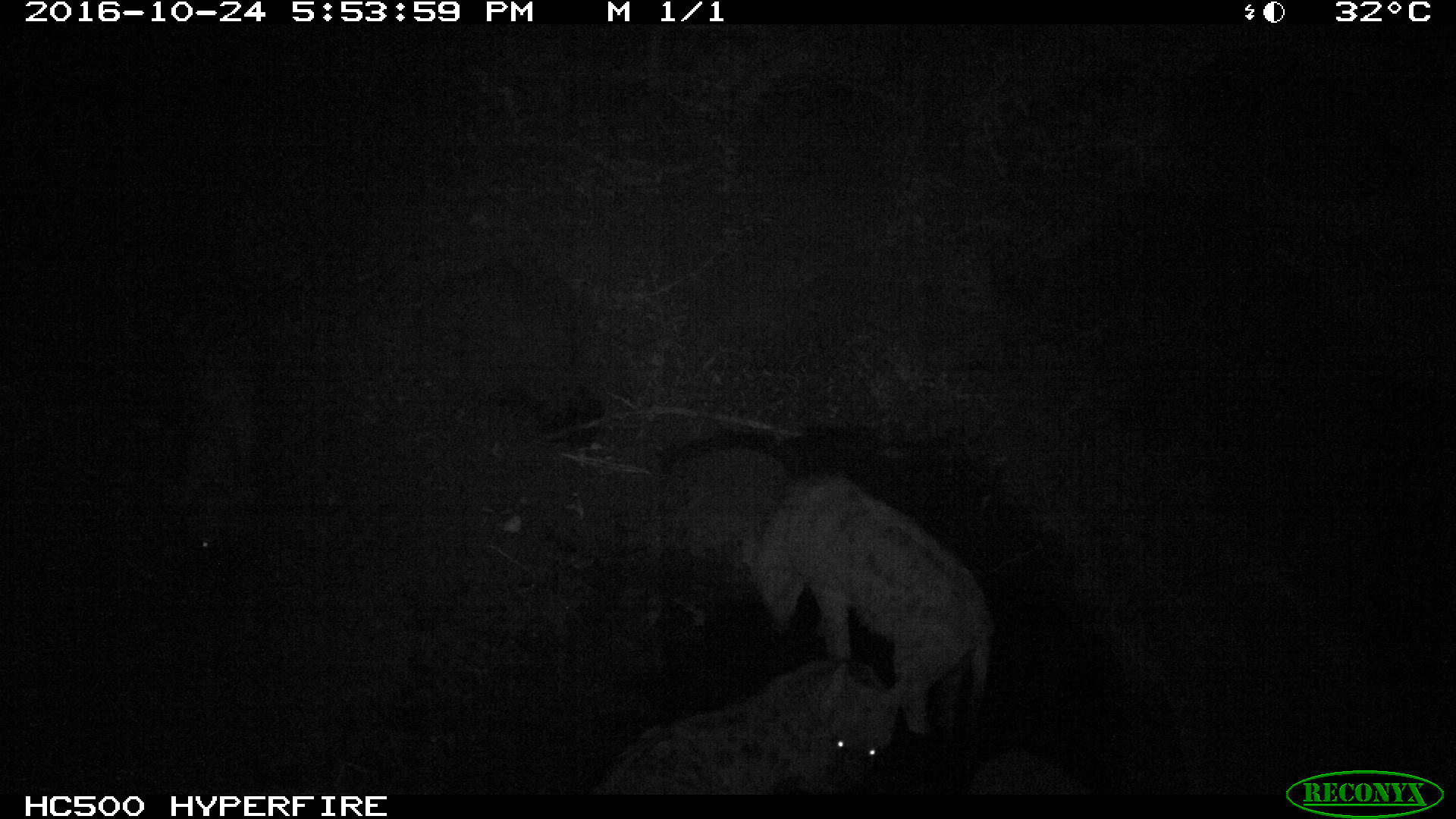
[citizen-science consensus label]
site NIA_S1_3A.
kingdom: Animalia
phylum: Chordata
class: Mammalia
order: Carnivora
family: Hyaenidae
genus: Crocuta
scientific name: Crocuta crocuta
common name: spotted hyena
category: hyenaspotted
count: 2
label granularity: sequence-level